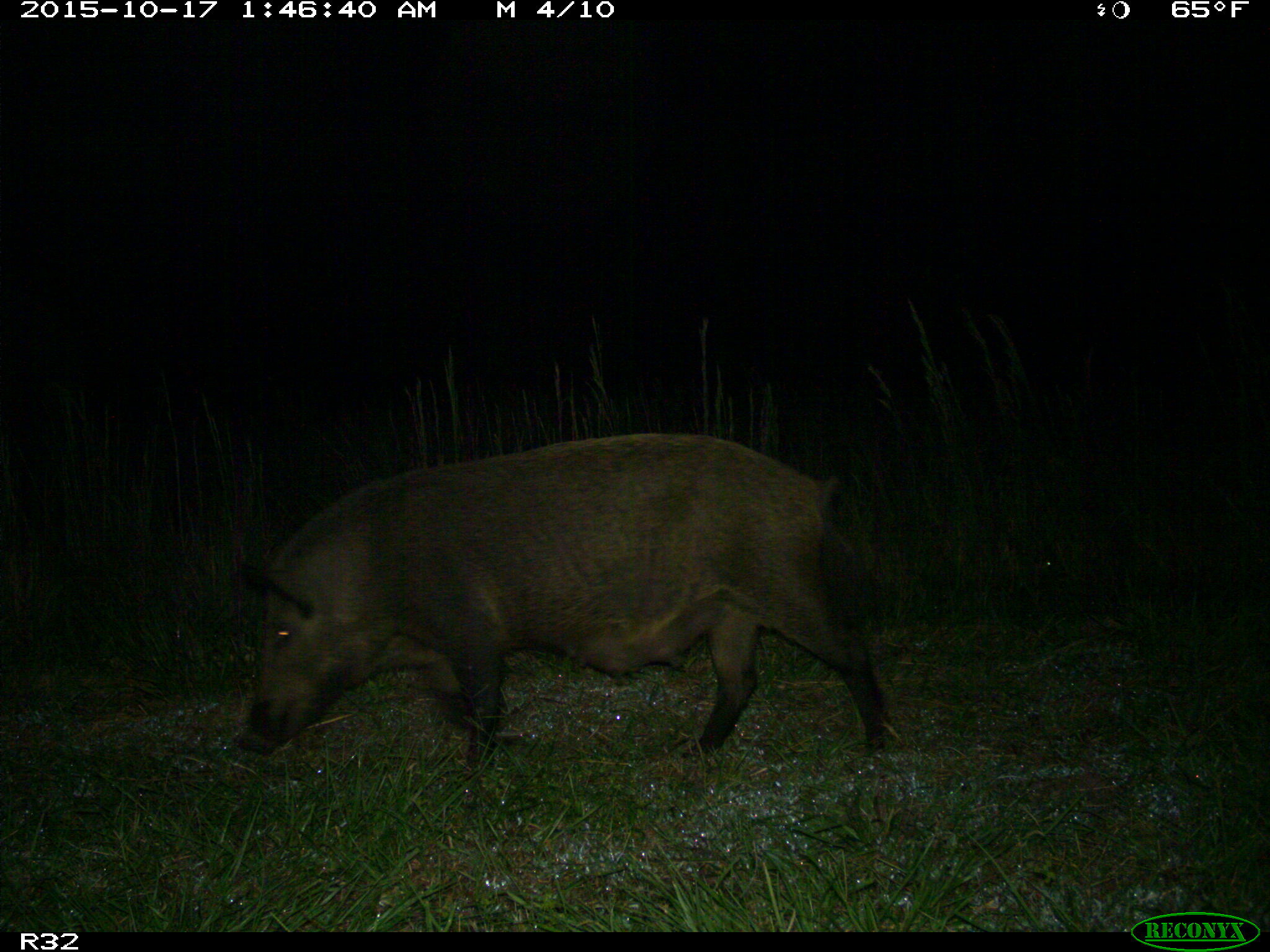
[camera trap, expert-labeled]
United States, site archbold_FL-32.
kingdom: Animalia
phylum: Chordata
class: Mammalia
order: Artiodactyla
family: Suidae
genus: Sus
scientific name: Sus scrofa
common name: wild boar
Sus scrofa (wild boar).